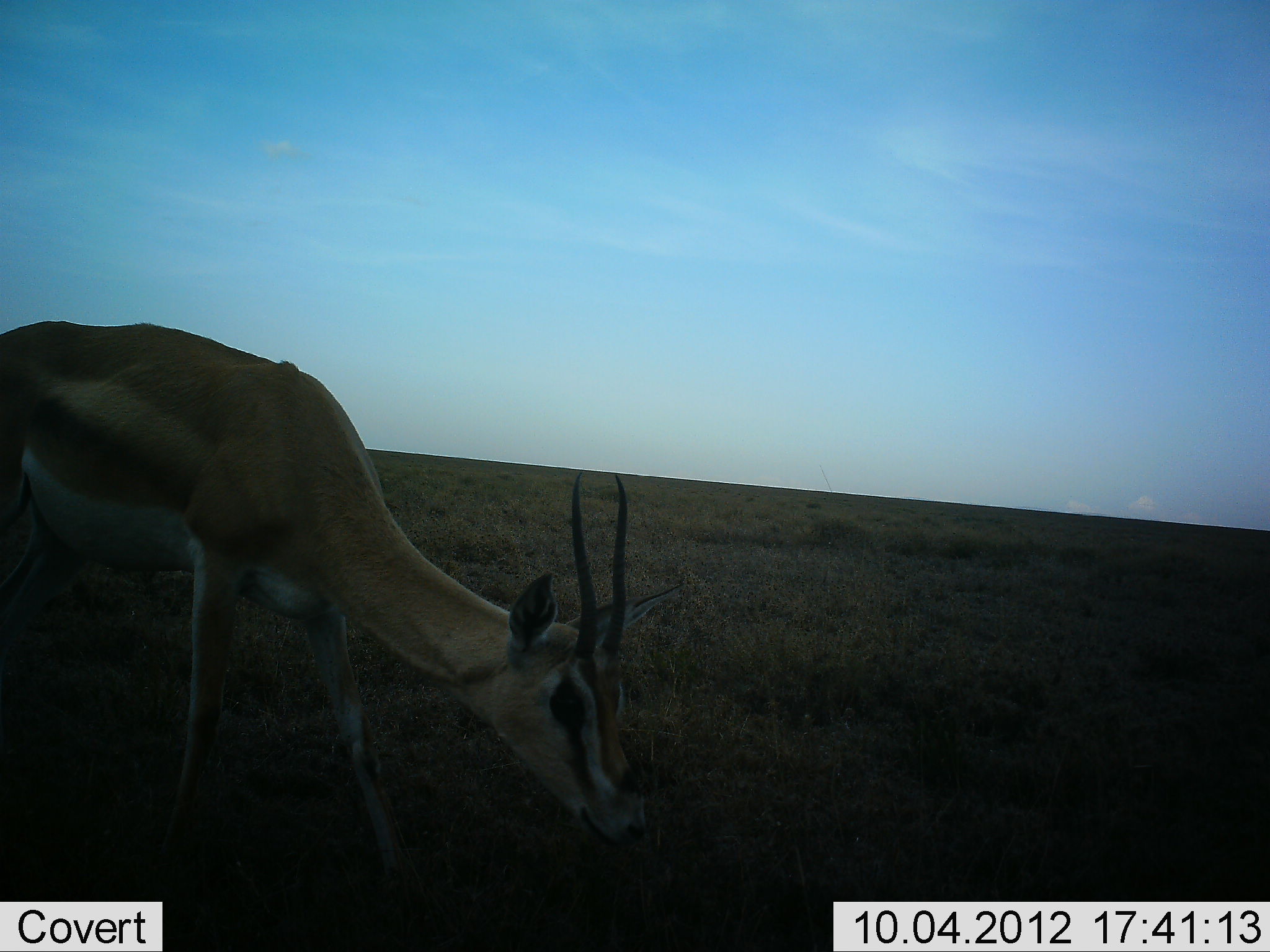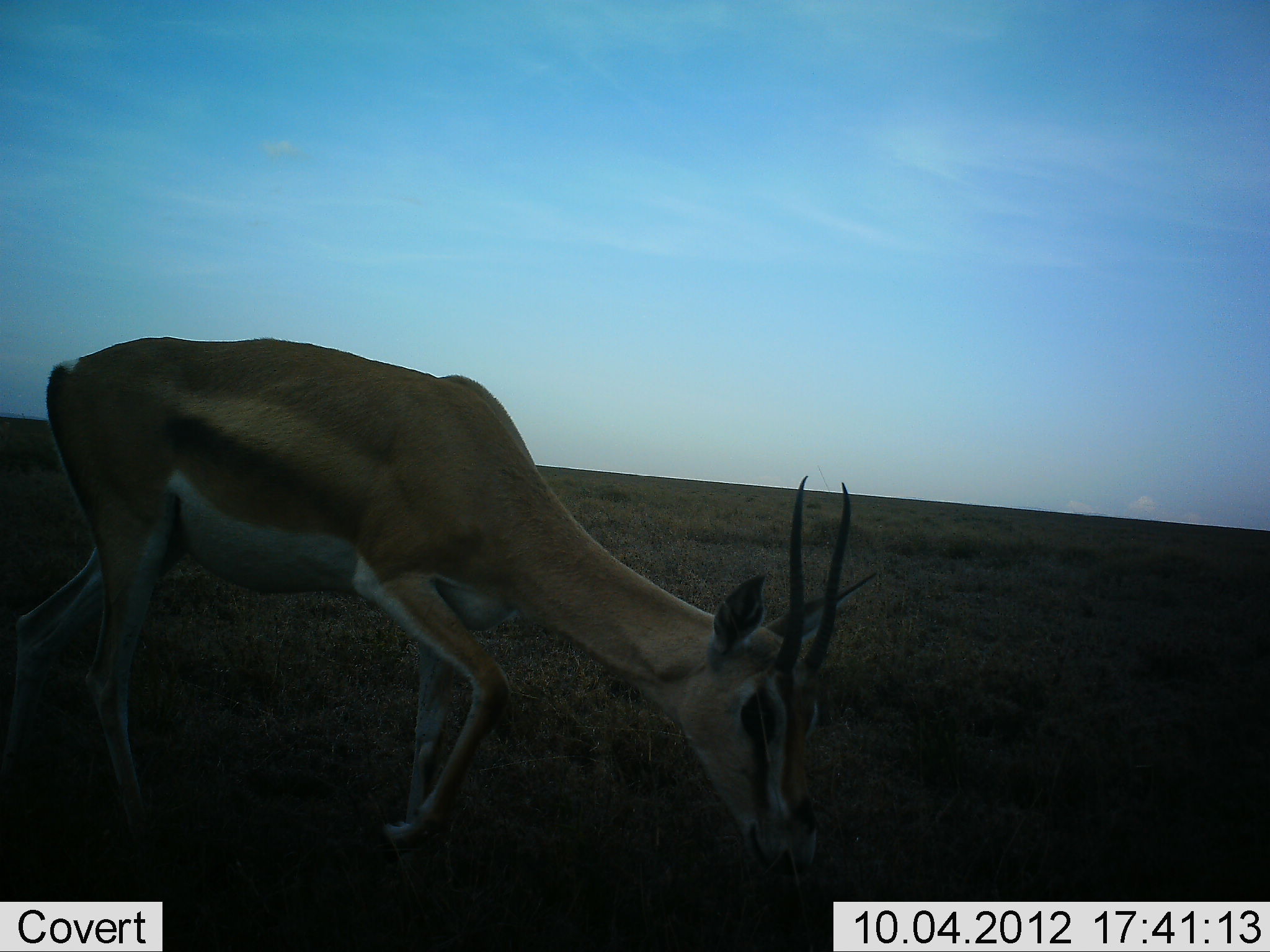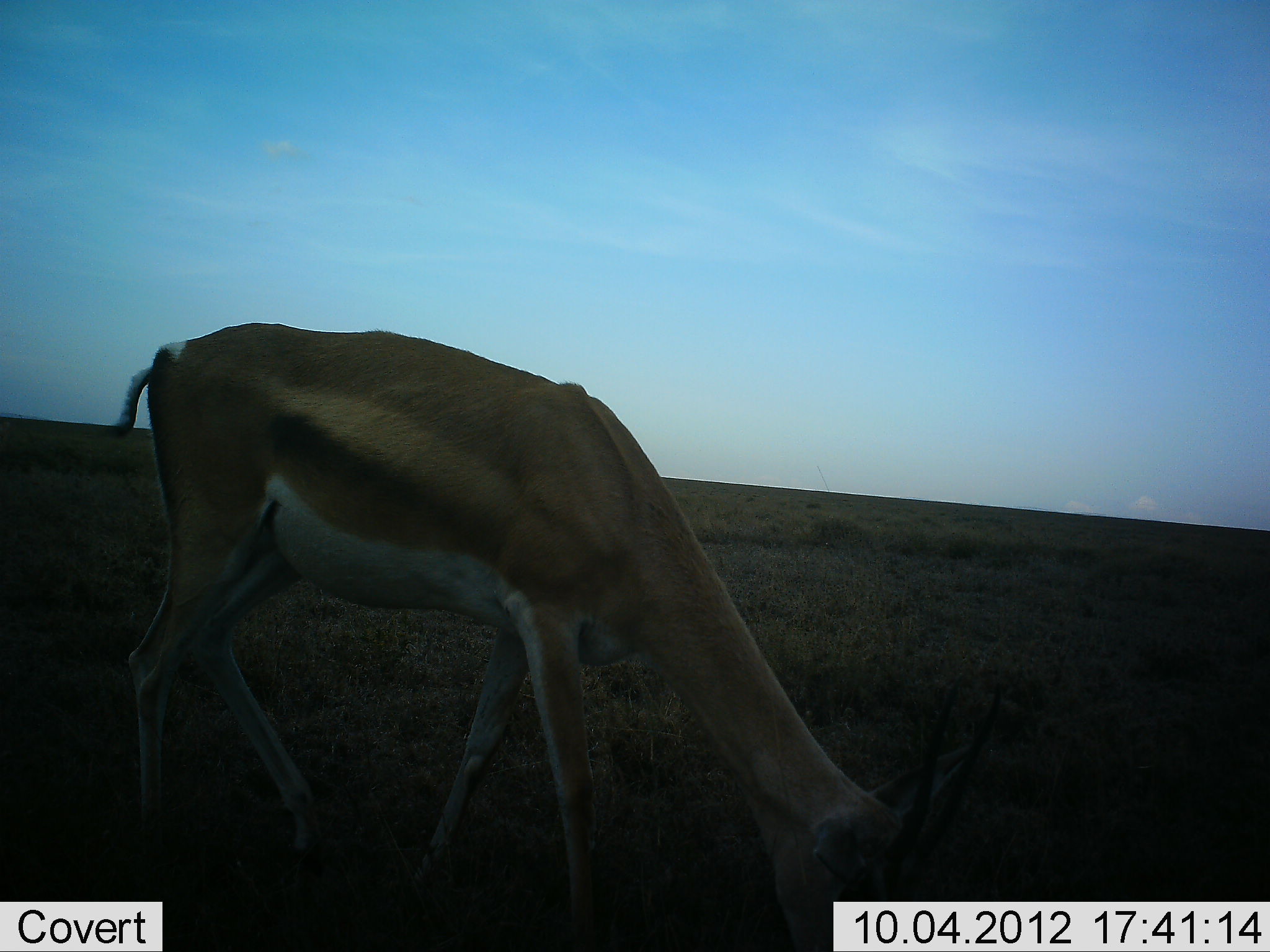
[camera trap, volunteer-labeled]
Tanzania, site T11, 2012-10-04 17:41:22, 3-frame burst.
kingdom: Animalia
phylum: Chordata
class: Mammalia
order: Artiodactyla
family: Bovidae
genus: Nanger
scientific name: Nanger granti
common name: grant's gazelle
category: gazellegrants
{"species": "gazellegrants (grant's gazelle) (Nanger granti)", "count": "1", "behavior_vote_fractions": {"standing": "10%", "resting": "0%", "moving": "70%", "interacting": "0%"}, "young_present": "0%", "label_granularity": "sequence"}